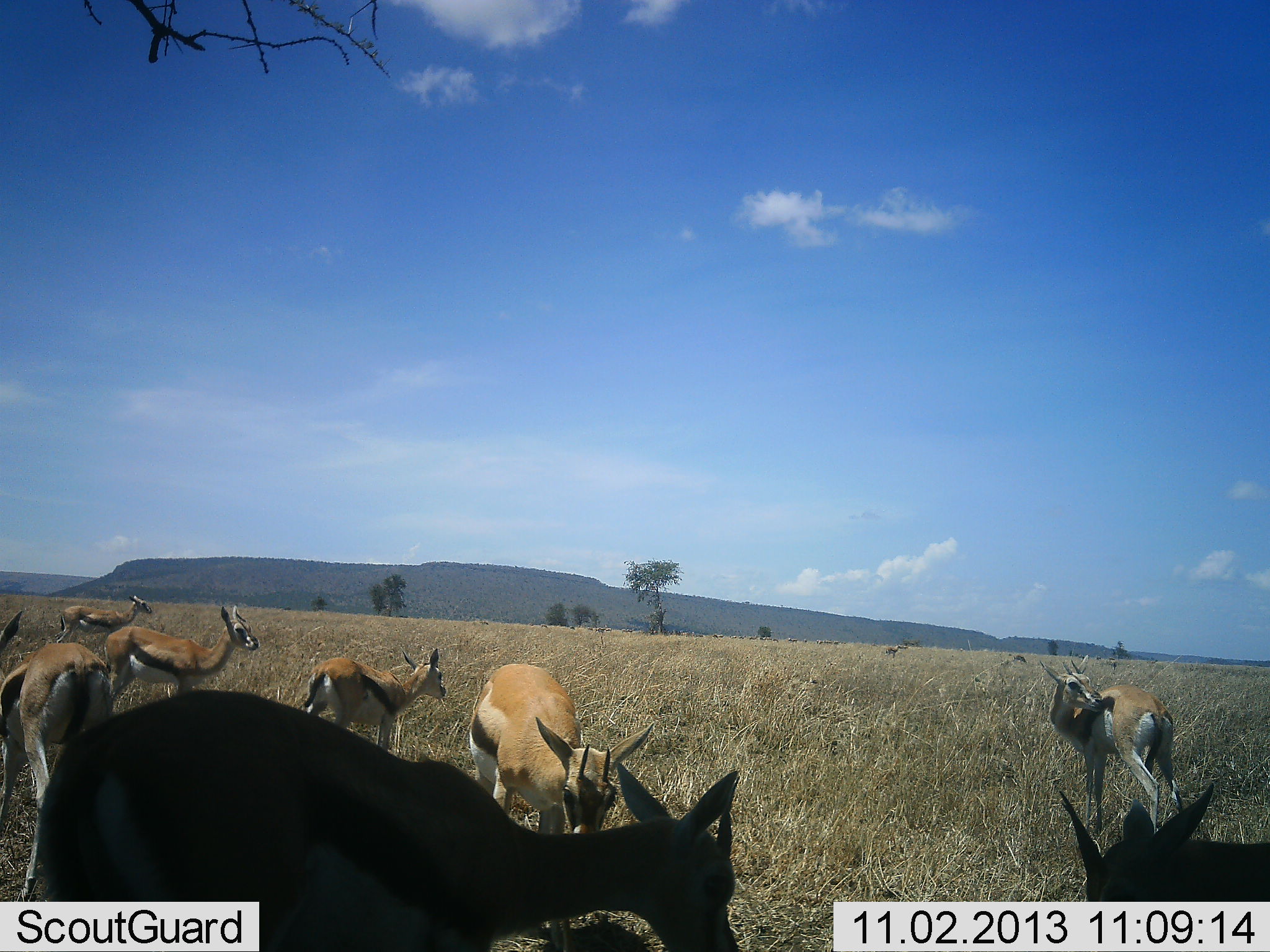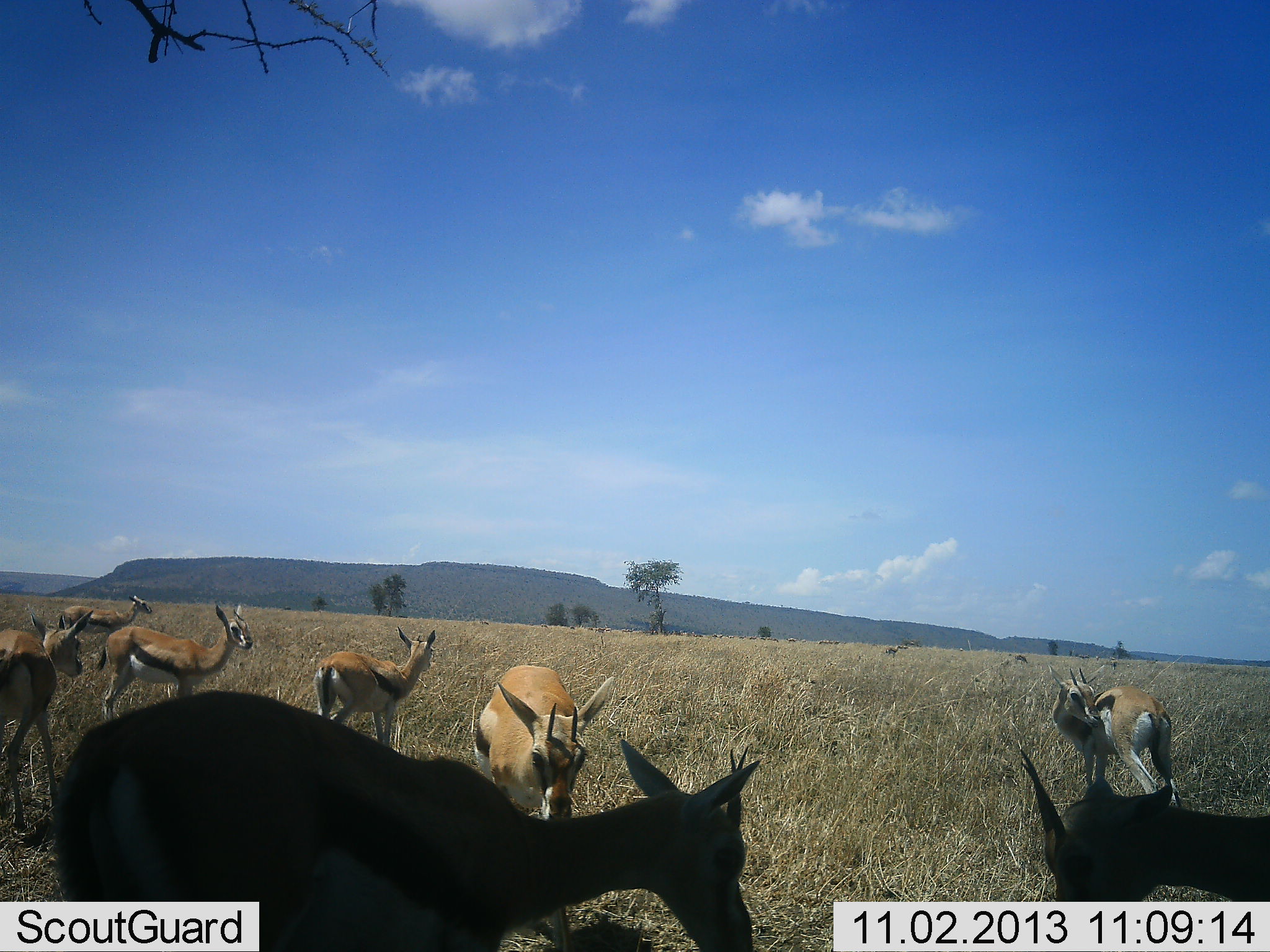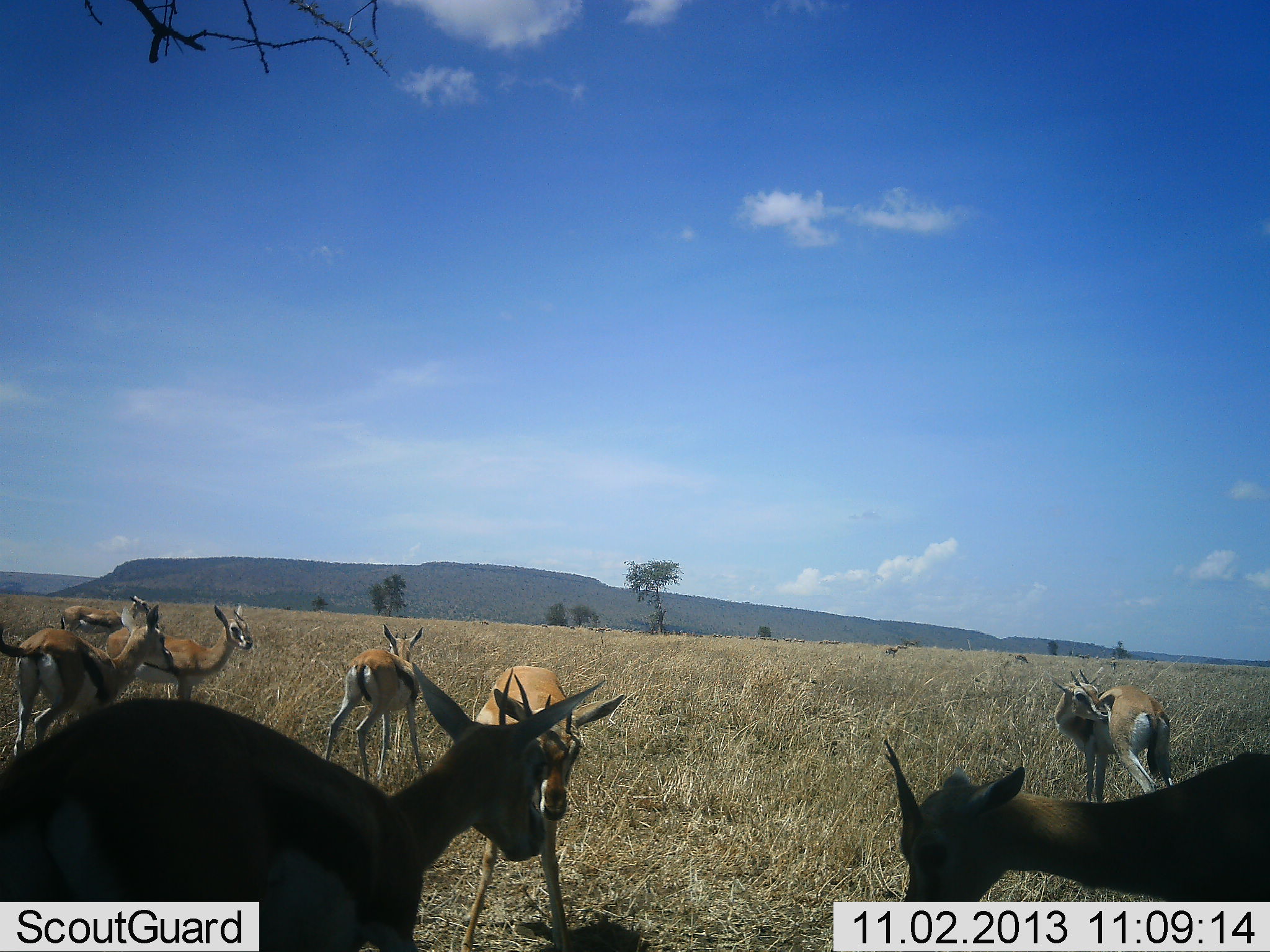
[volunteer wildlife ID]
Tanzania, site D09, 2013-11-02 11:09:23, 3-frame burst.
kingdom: Animalia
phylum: Chordata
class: Mammalia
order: Artiodactyla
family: Bovidae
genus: Eudorcas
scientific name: Eudorcas thomsonii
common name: thomson's gazelle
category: gazellethomsons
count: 8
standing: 100%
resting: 0%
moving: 50%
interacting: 0%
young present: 0%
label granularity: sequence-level